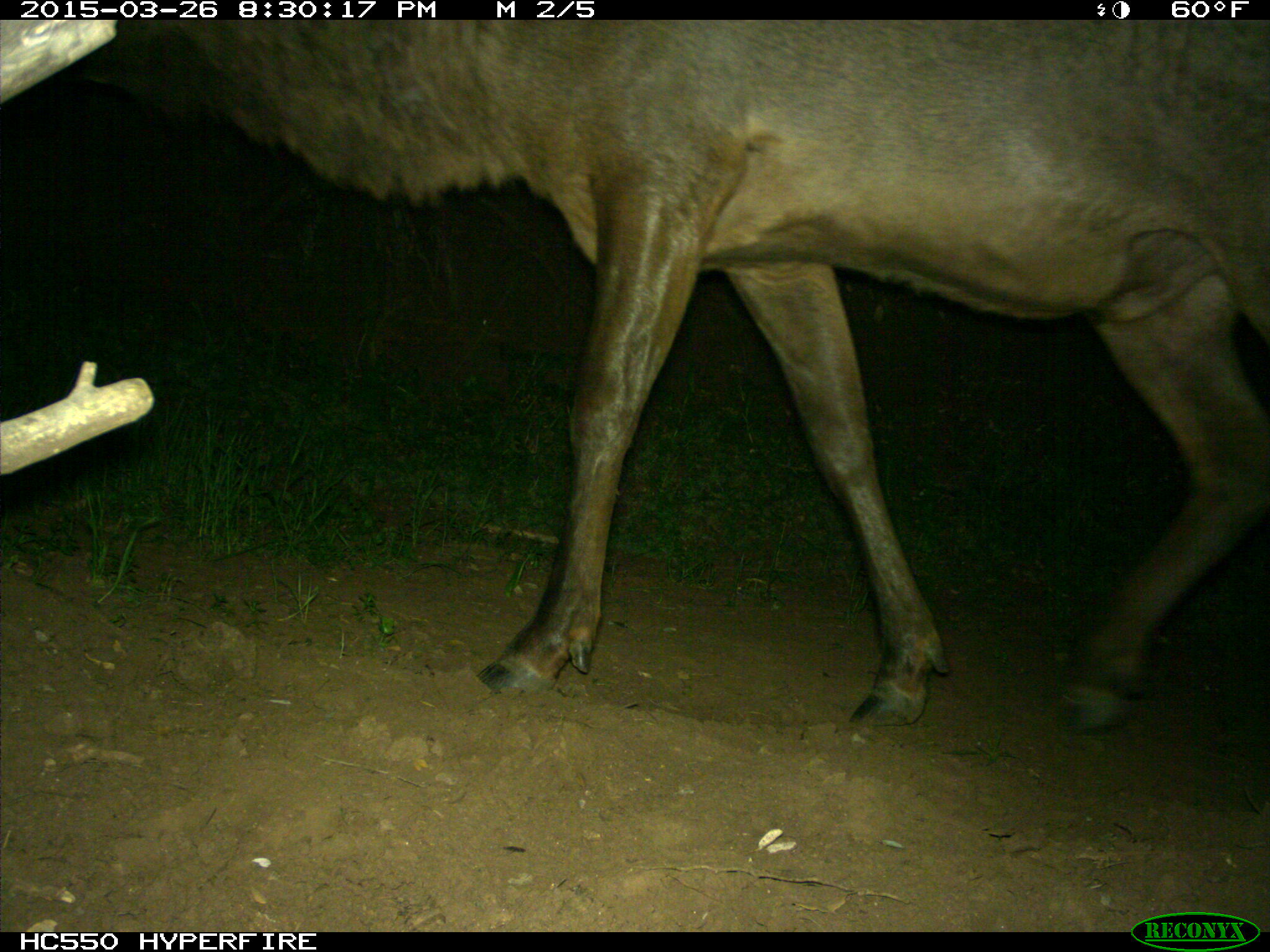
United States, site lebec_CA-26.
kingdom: Animalia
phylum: Chordata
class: Mammalia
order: Artiodactyla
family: Cervidae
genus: Cervus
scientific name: Cervus canadensis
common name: elk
Cervus canadensis (elk).